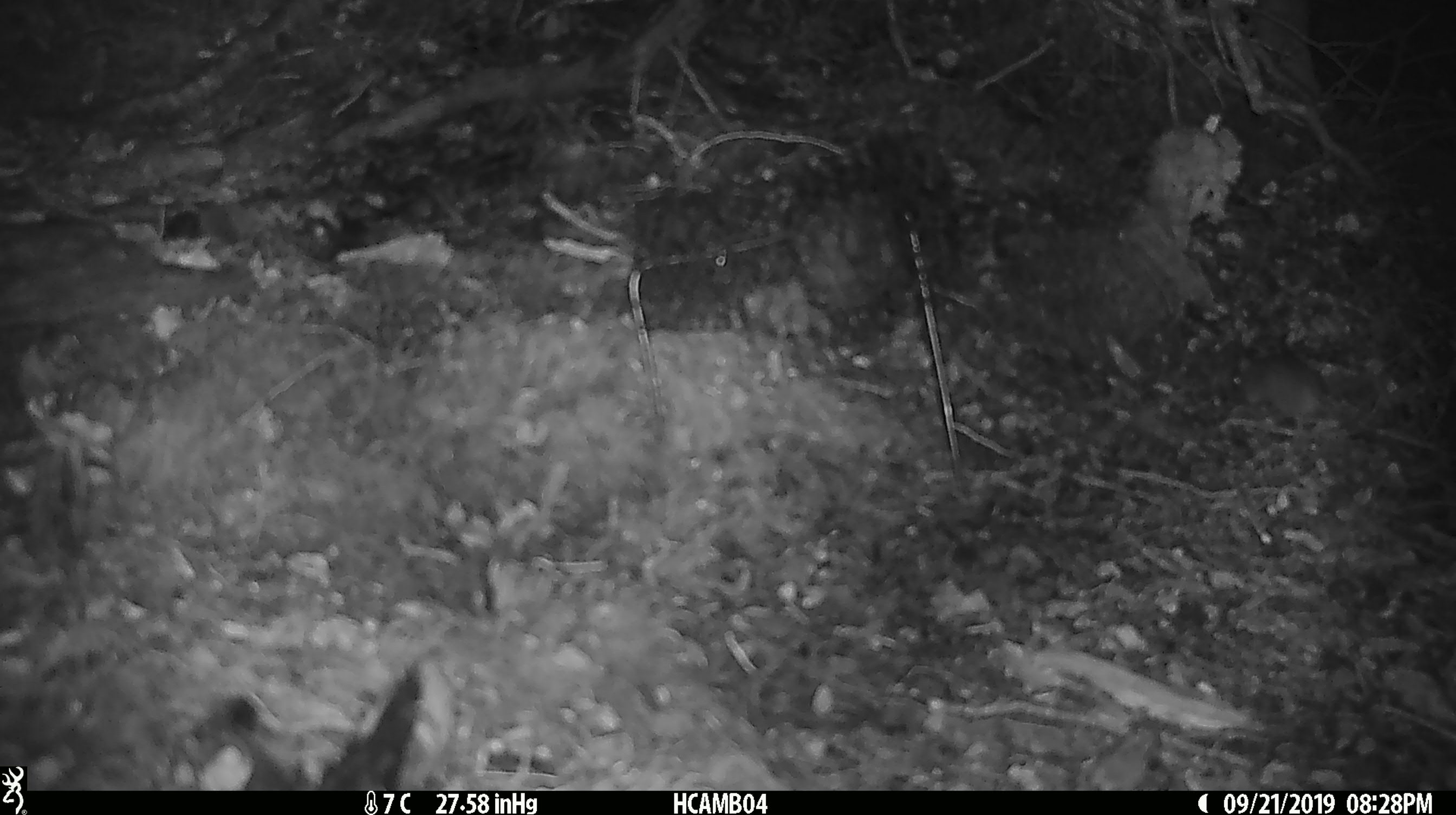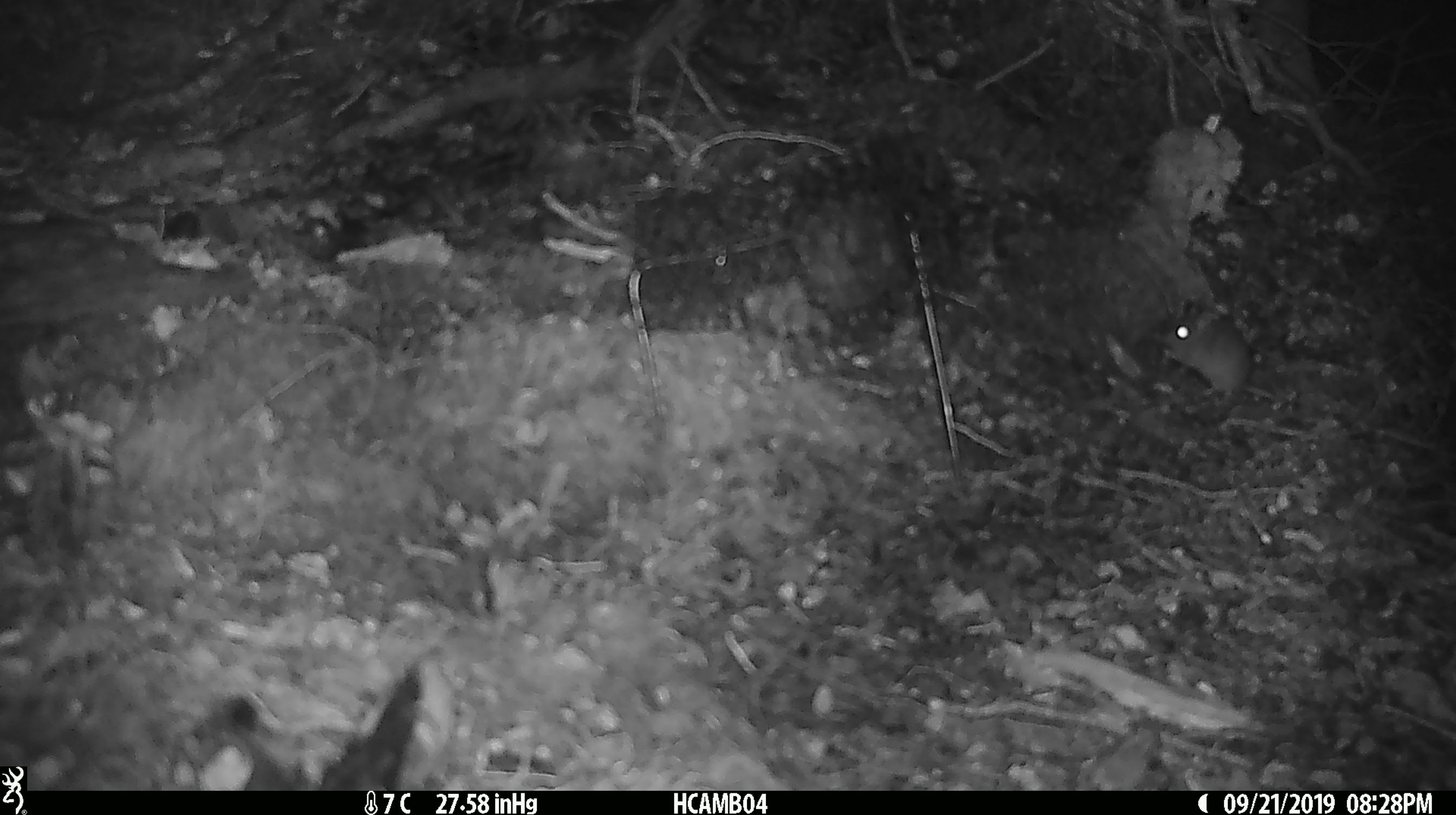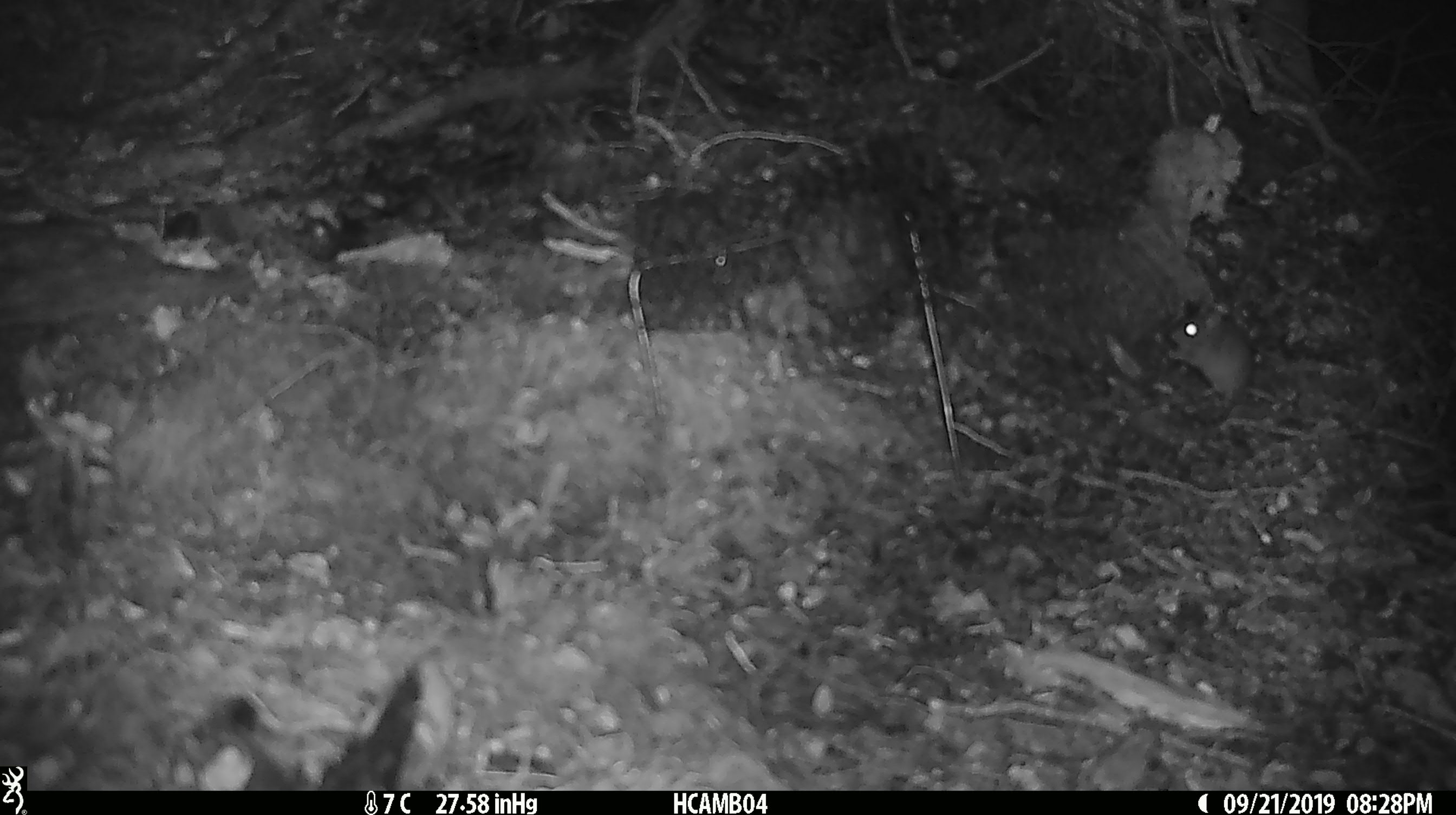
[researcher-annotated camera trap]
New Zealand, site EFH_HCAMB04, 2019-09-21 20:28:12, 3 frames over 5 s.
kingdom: Animalia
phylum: Chordata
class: Mammalia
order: Rodentia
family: Muridae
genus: Mus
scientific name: Mus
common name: mouse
Mouse (Mus).